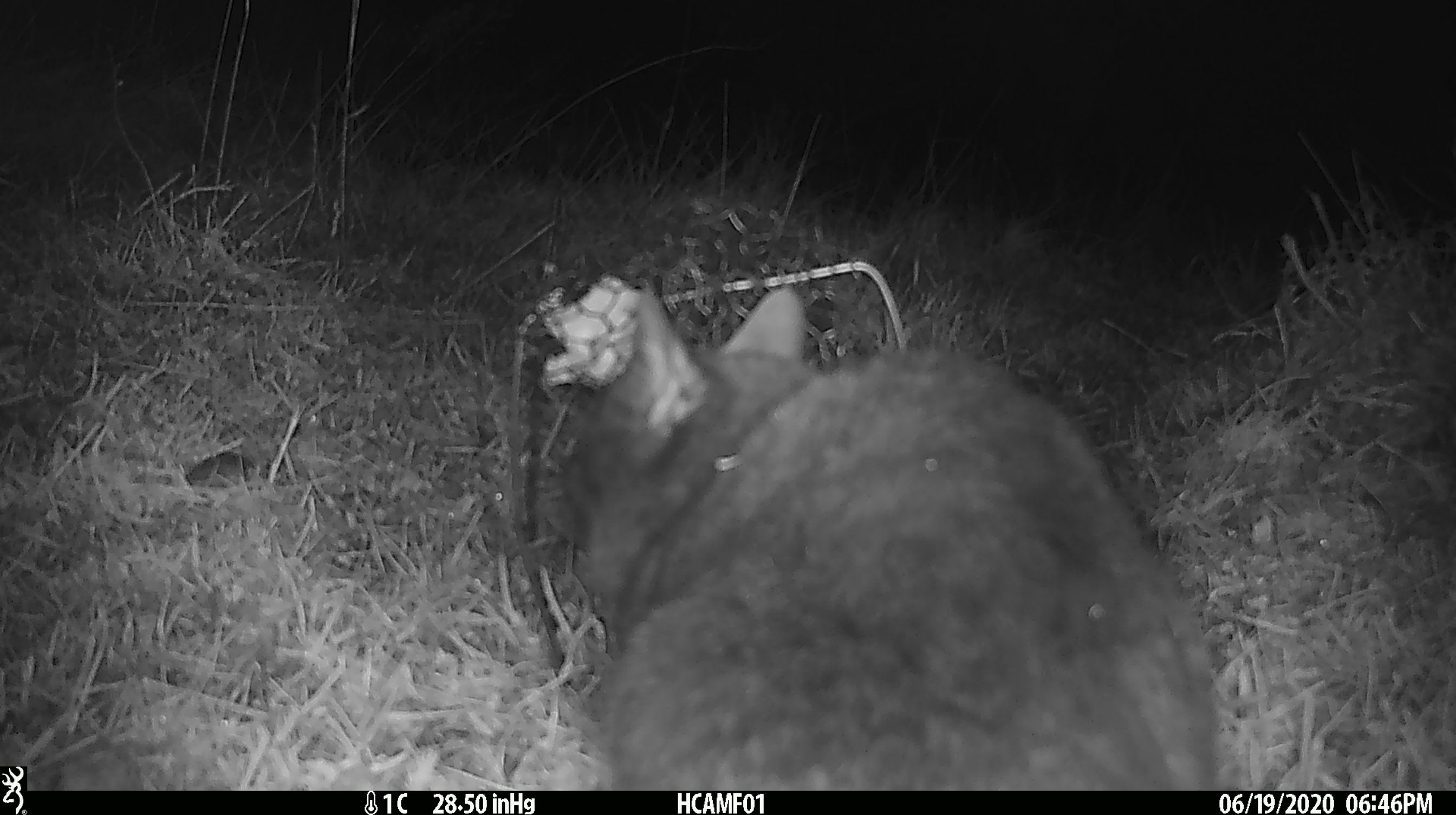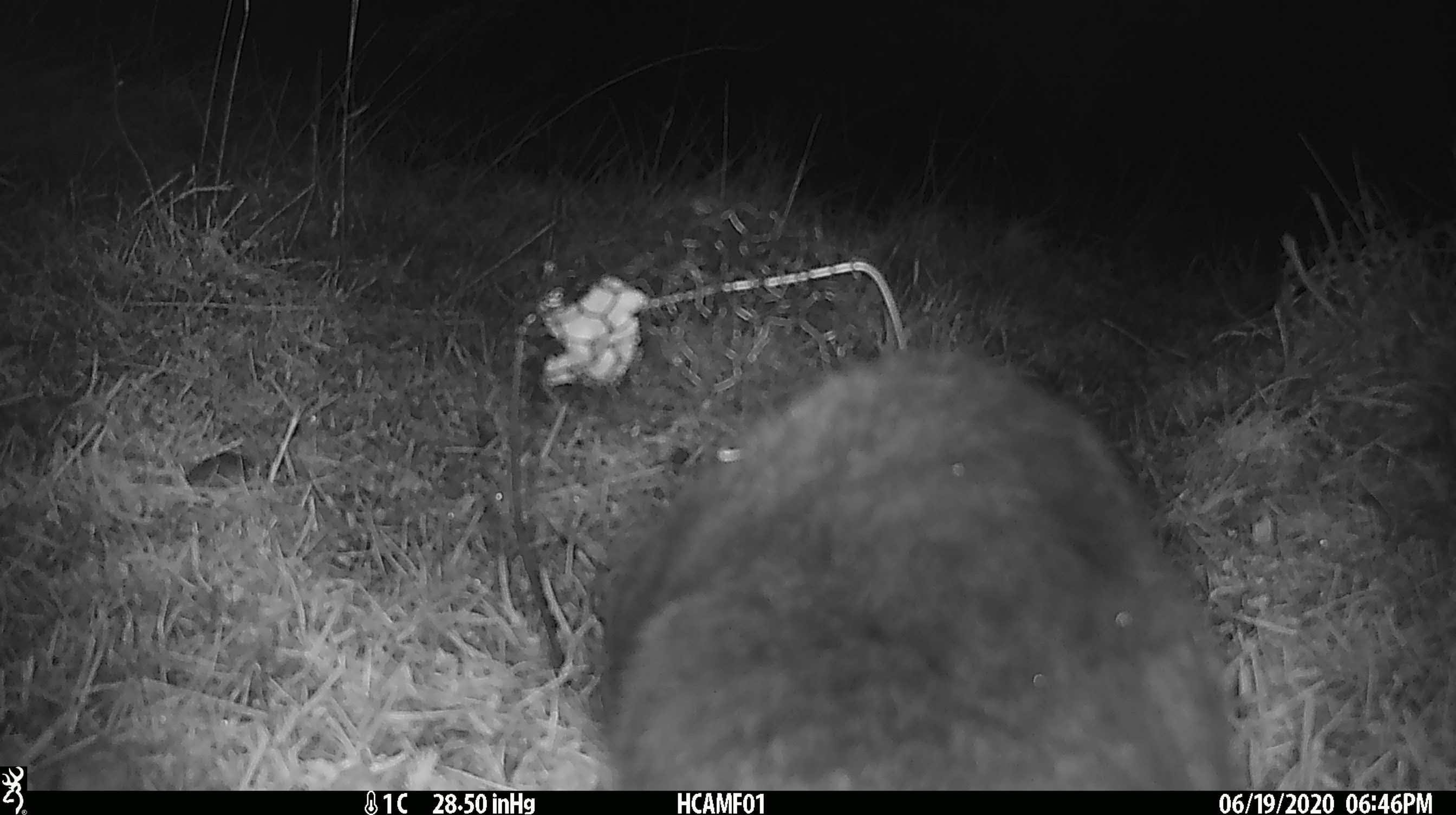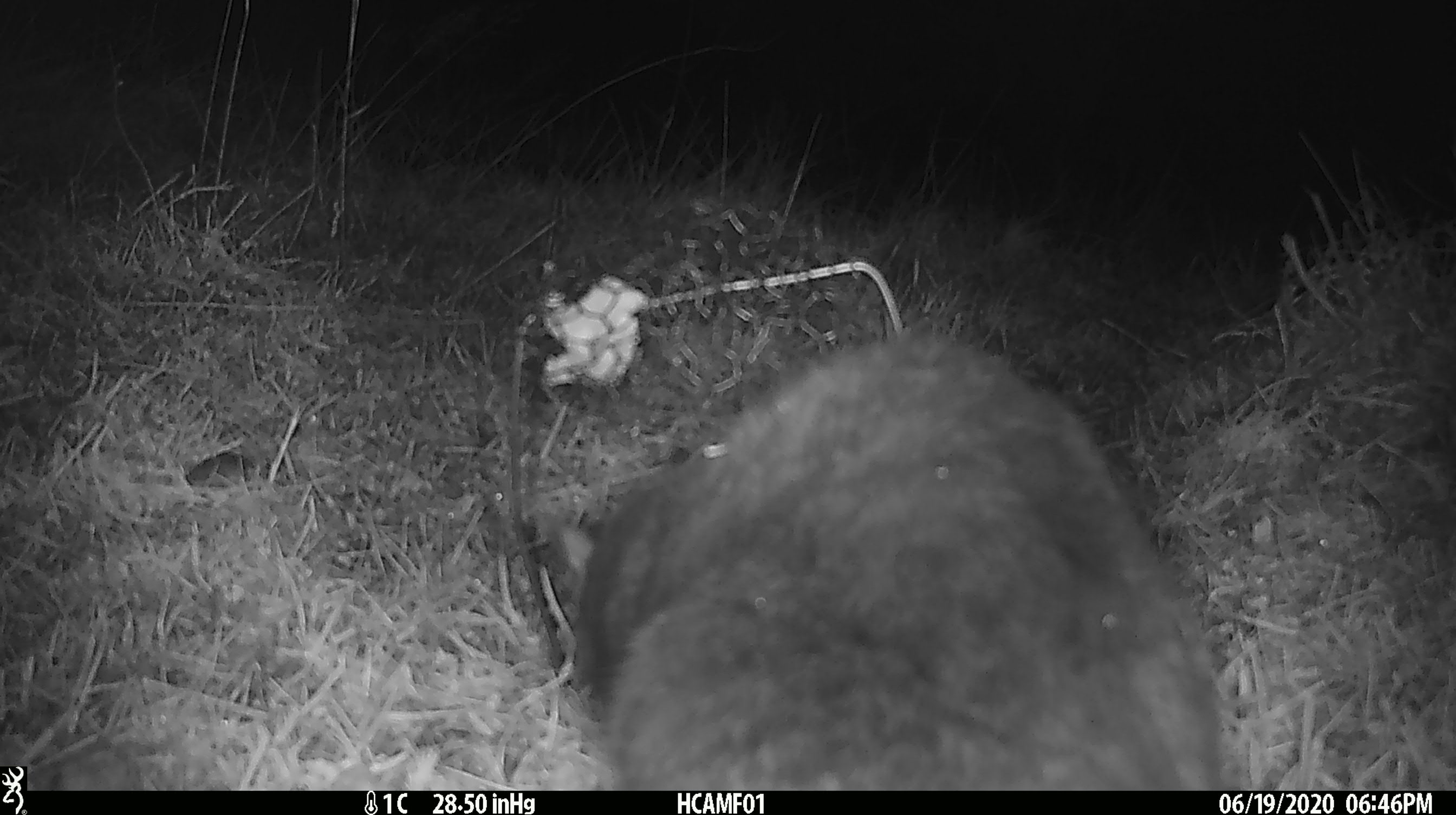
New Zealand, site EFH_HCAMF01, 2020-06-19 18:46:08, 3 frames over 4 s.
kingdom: Animalia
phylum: Chordata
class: Mammalia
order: Carnivora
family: Felidae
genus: Felis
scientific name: Felis catus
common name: domestic cat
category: cat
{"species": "cat (domestic cat) (Felis catus)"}